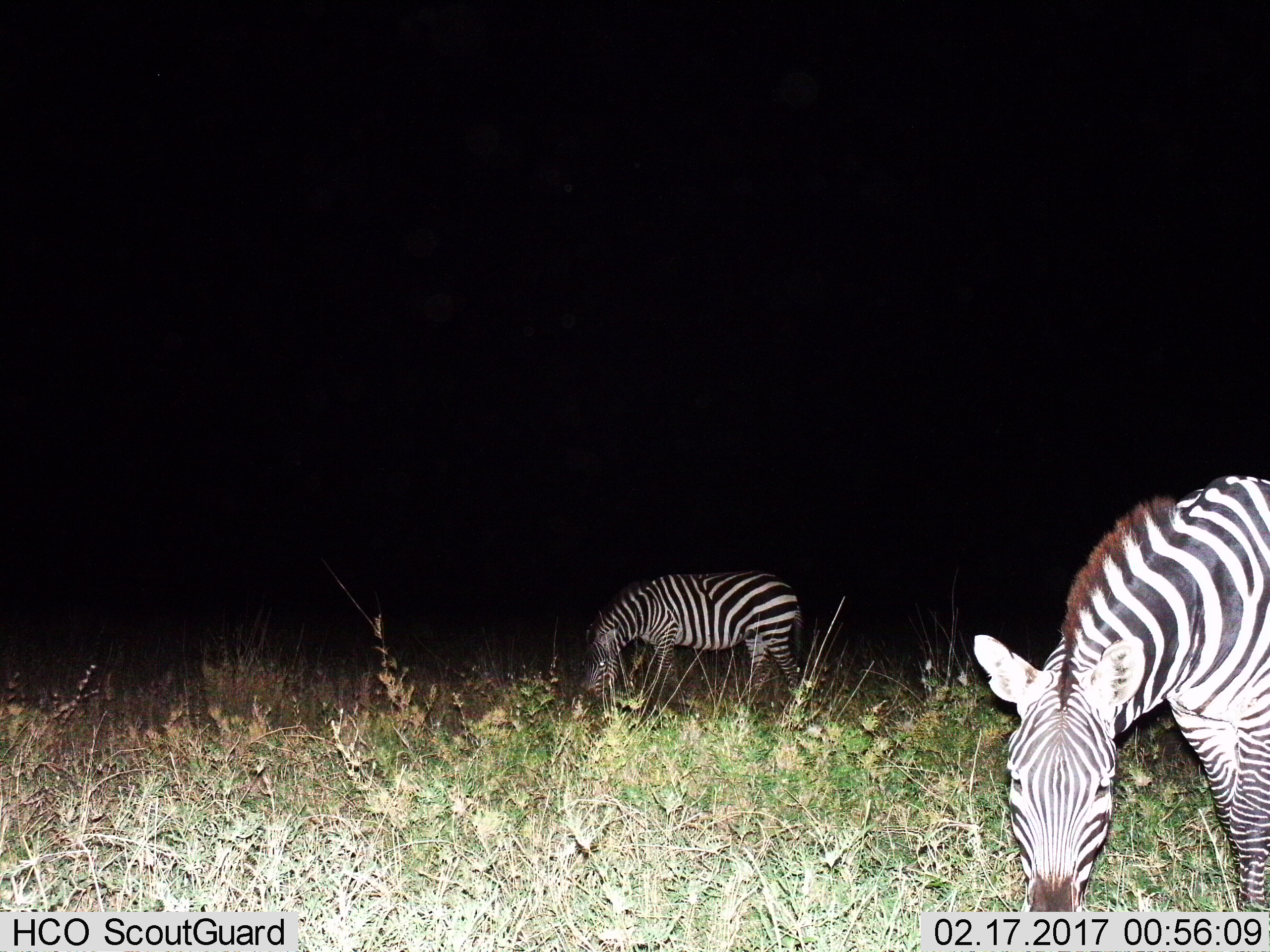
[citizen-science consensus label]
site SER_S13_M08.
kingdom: Animalia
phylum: Chordata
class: Mammalia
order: Perissodactyla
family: Equidae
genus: Equus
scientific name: Equus quagga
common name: plains zebra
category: zebraplains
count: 2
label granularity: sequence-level